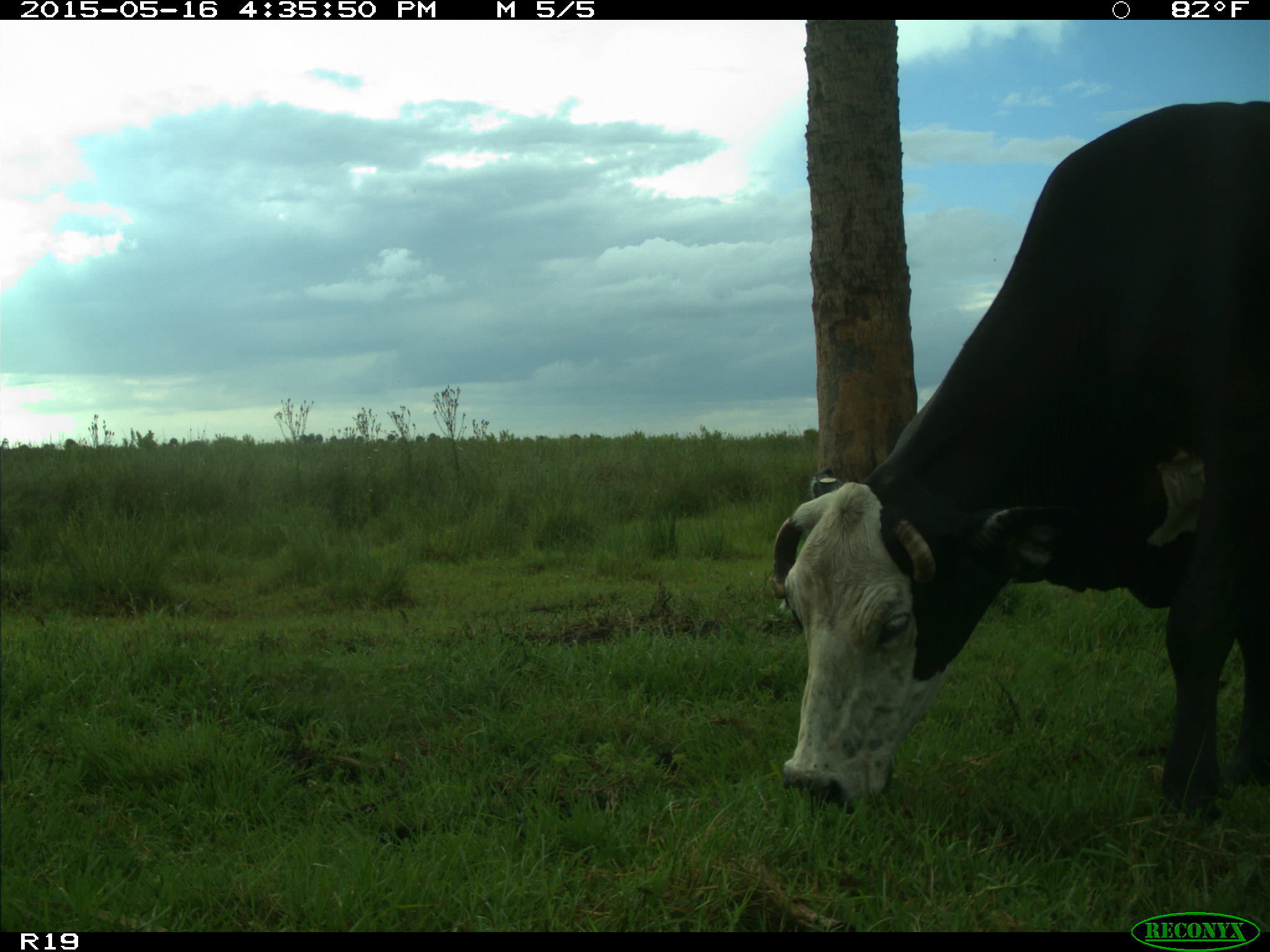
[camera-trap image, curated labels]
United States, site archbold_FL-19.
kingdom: Animalia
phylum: Chordata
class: Mammalia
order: Artiodactyla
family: Bovidae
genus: Bos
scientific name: Bos taurus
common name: domestic cow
Bos taurus (domestic cow).